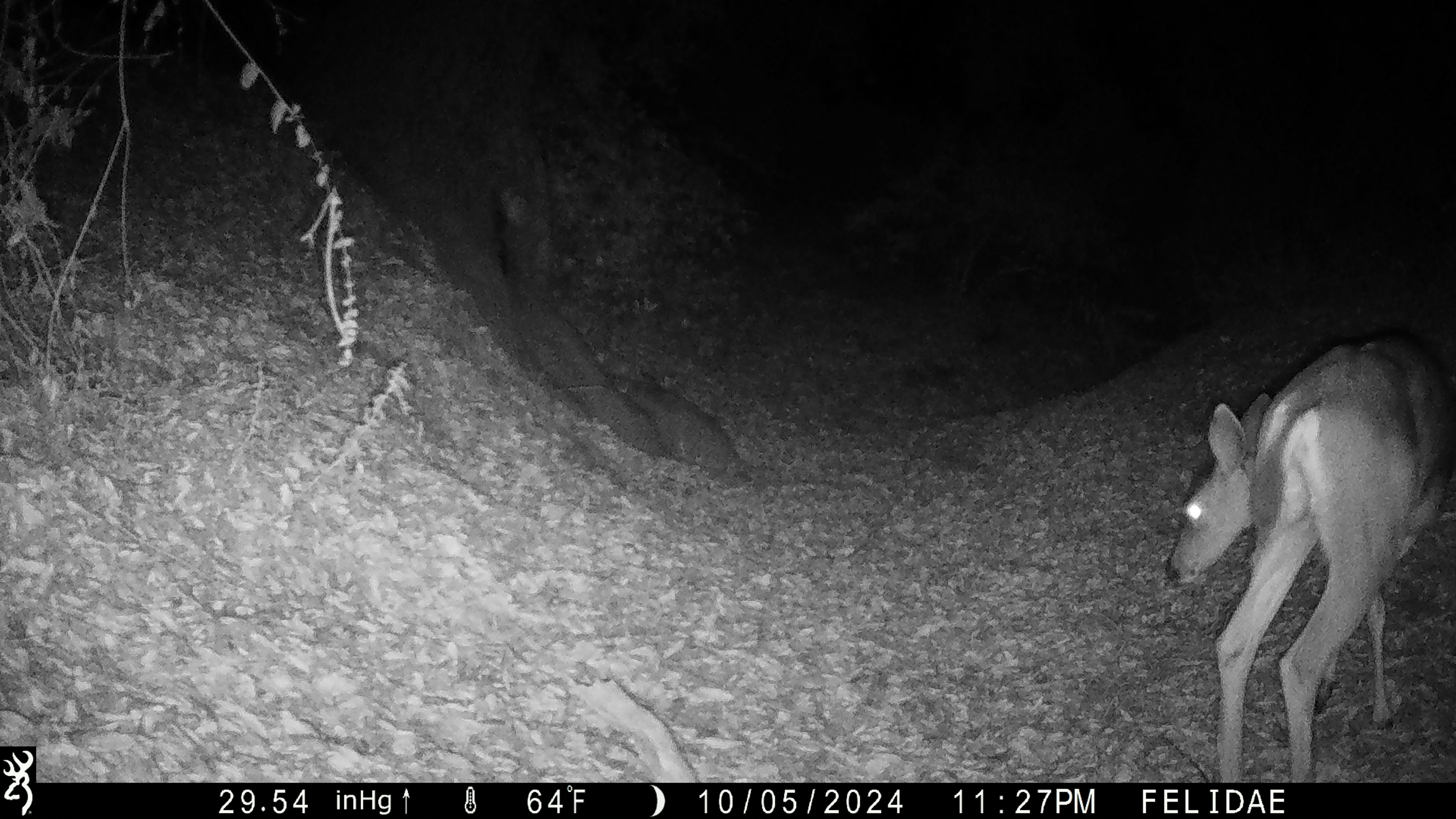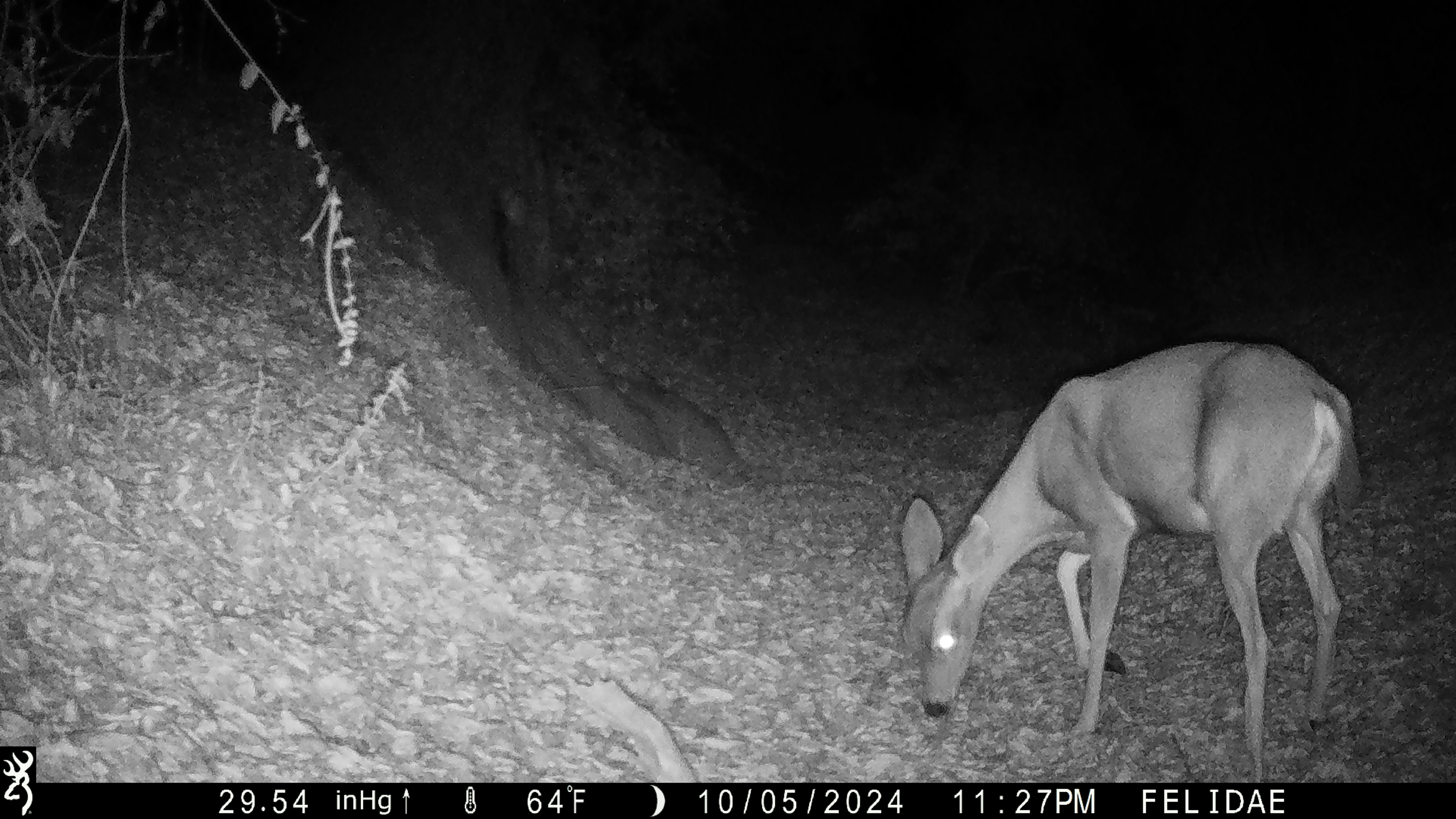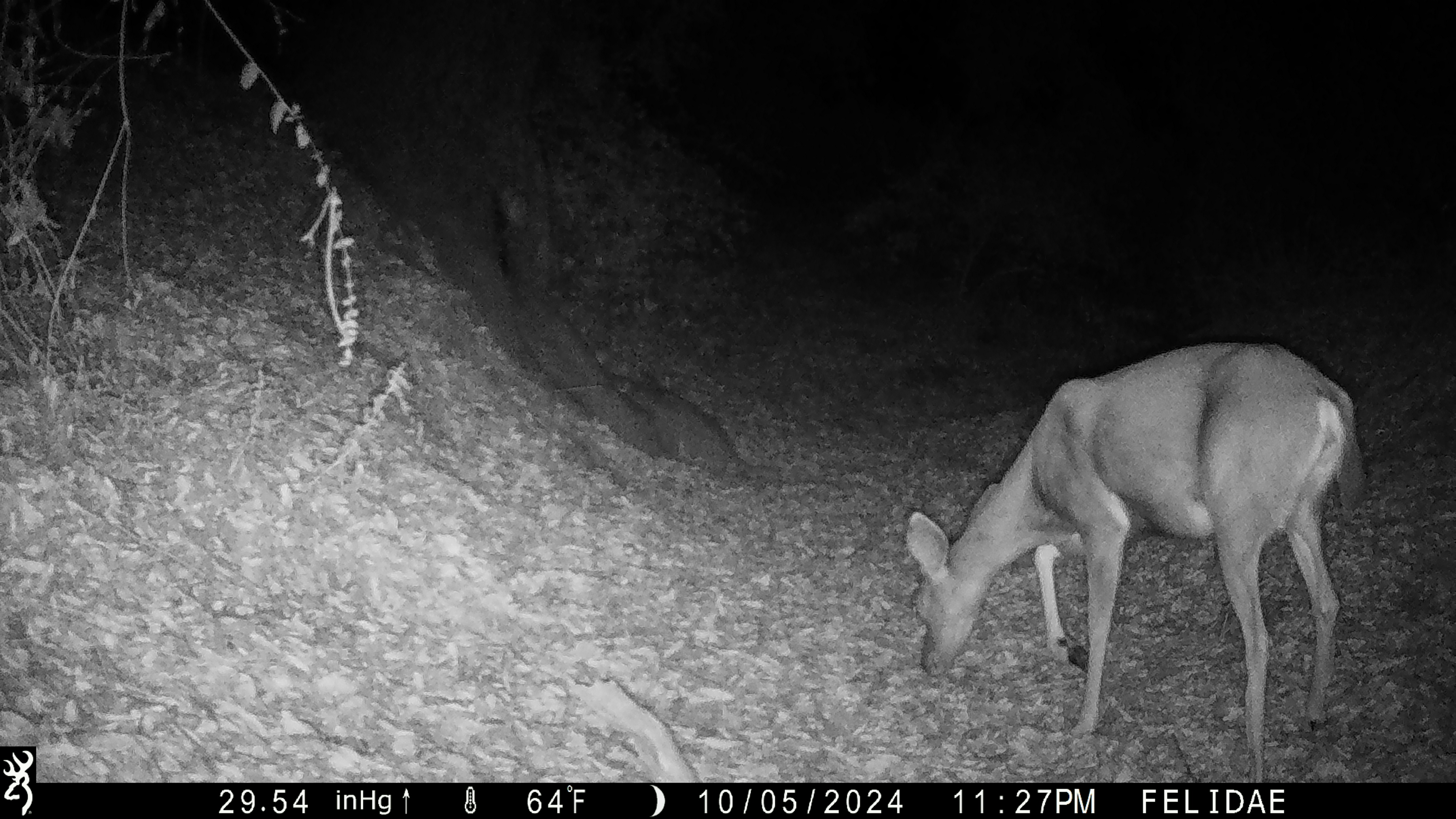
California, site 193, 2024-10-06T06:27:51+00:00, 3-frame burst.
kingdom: Animalia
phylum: Chordata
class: Mammalia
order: Artiodactyla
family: Cervidae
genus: Odocoileus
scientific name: Odocoileus hemionus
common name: mule deer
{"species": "mule deer (Odocoileus hemionus)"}